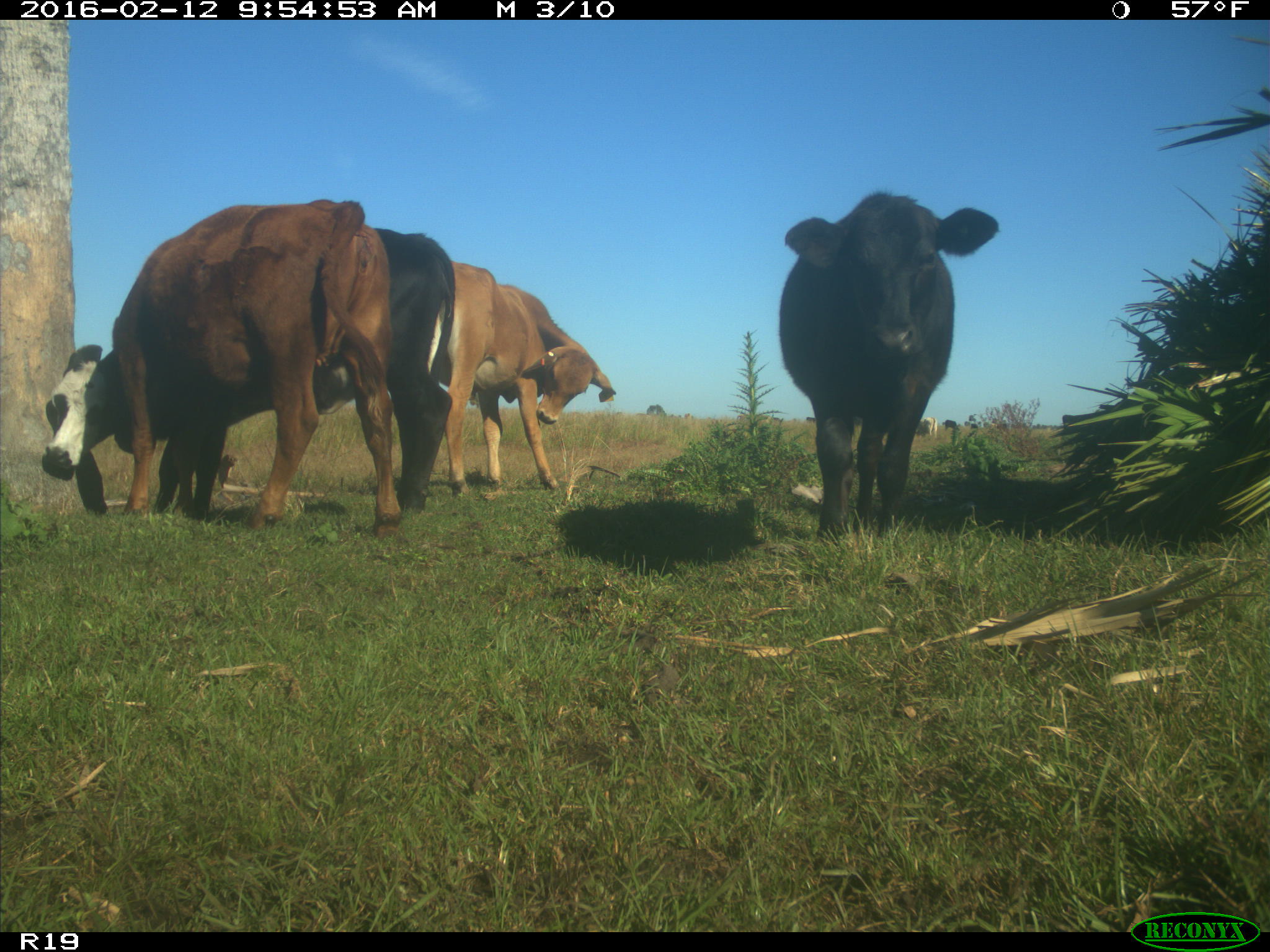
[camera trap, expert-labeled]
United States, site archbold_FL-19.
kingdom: Animalia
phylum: Chordata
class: Mammalia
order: Artiodactyla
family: Bovidae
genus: Bos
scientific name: Bos taurus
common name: domestic cow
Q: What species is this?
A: Bos taurus (domestic cow).